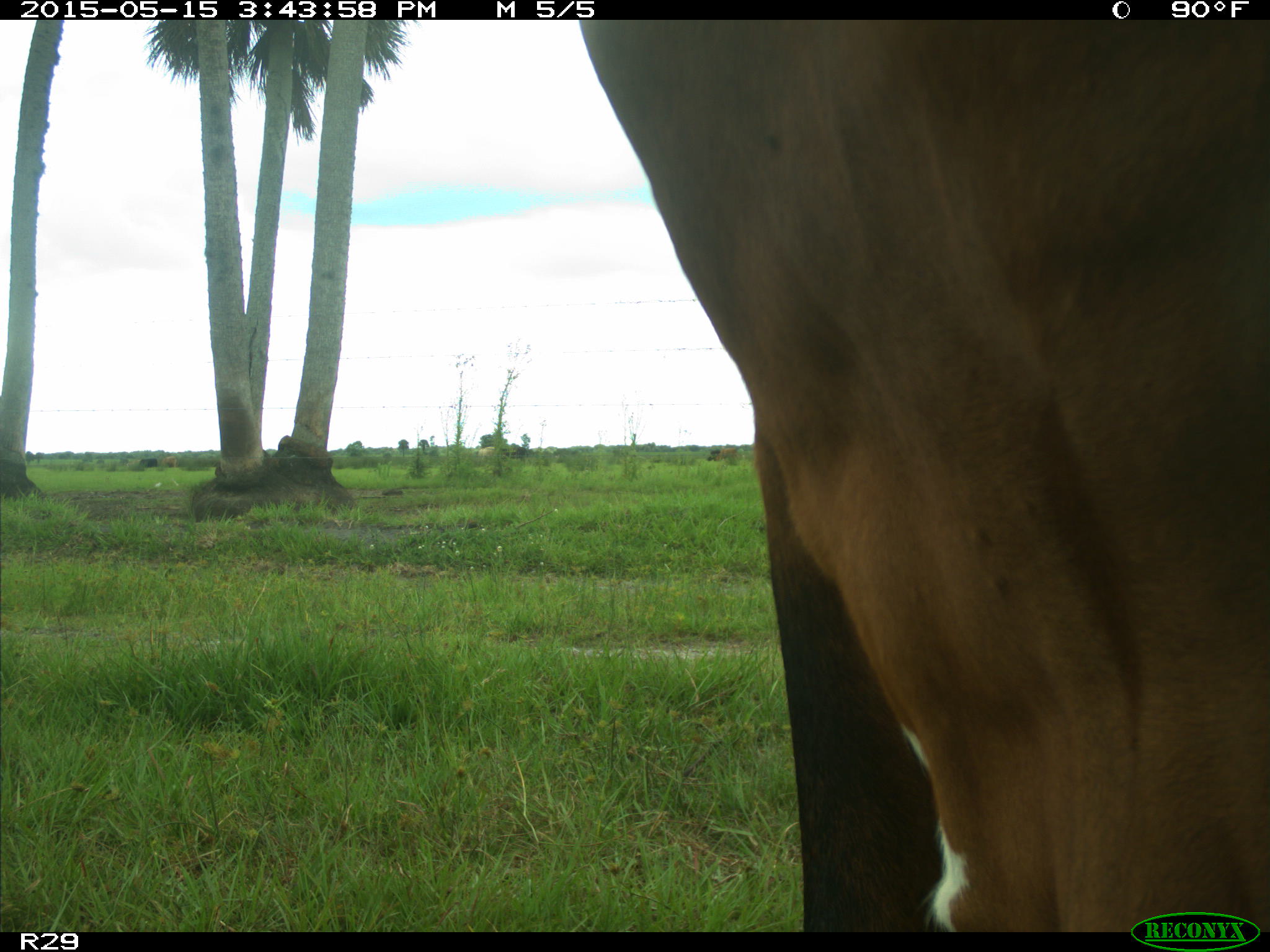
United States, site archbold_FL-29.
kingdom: Animalia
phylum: Chordata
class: Mammalia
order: Artiodactyla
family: Bovidae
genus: Bos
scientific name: Bos taurus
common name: domestic cow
Bos taurus (domestic cow).